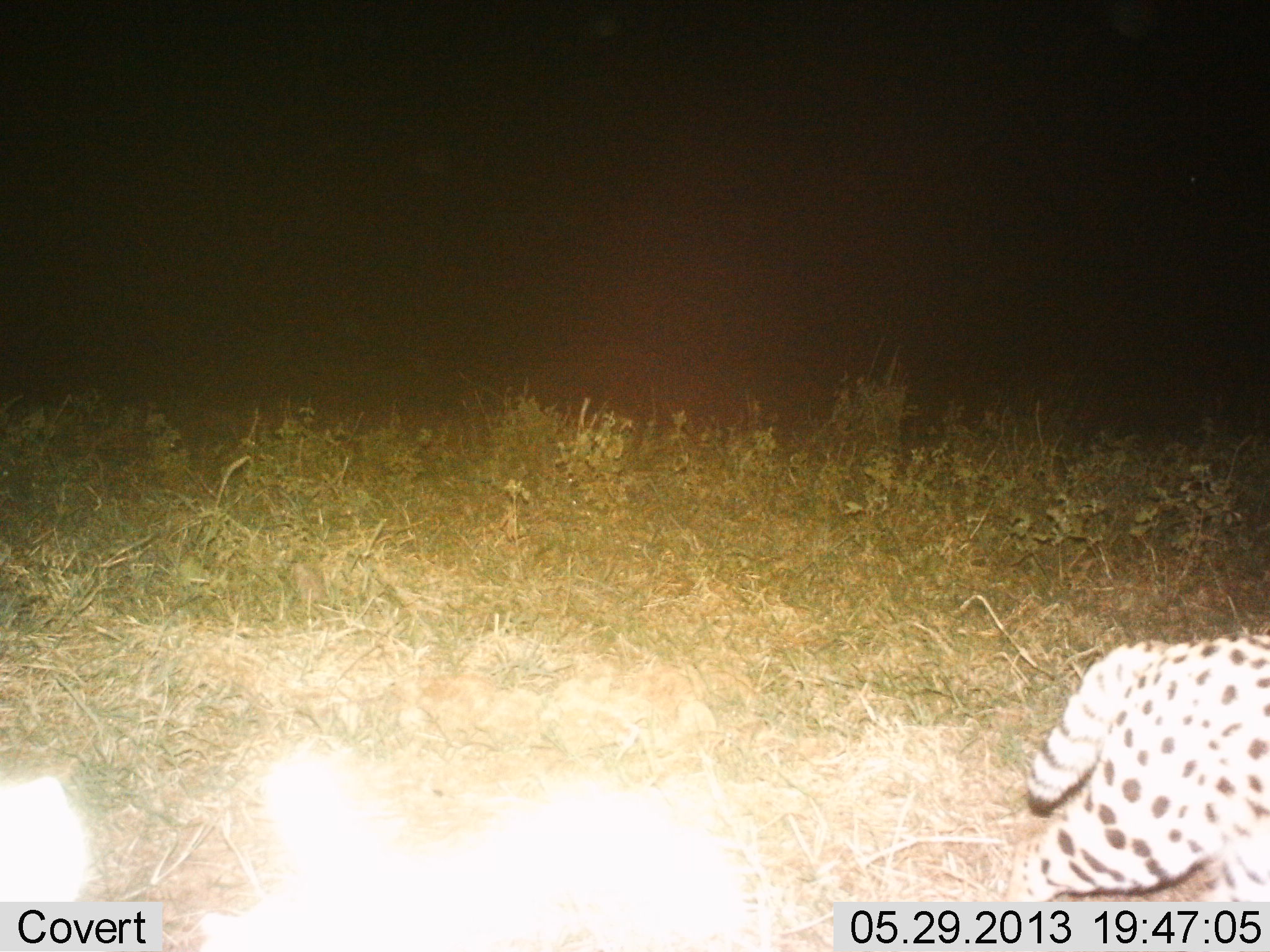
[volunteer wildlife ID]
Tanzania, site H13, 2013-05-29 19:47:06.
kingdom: Animalia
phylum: Chordata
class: Mammalia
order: Carnivora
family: Felidae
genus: Leptailurus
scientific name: Leptailurus serval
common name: serval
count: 1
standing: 18%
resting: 0%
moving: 91%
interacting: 0%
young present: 0%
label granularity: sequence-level